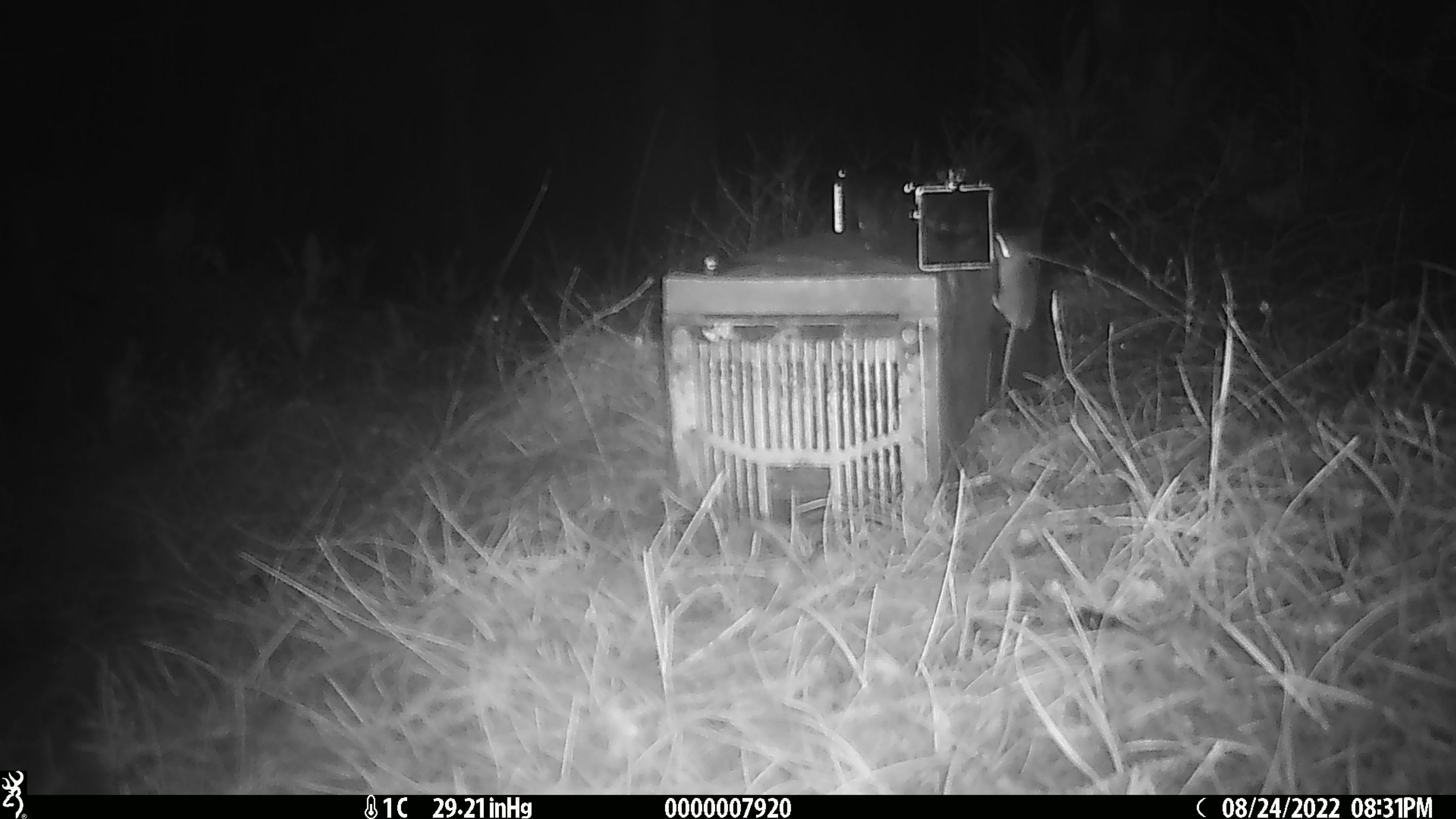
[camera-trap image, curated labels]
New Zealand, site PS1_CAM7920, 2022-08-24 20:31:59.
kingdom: Animalia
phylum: Chordata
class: Mammalia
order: Rodentia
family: Muridae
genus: Mus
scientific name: Mus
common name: mouse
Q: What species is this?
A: Mouse (Mus).